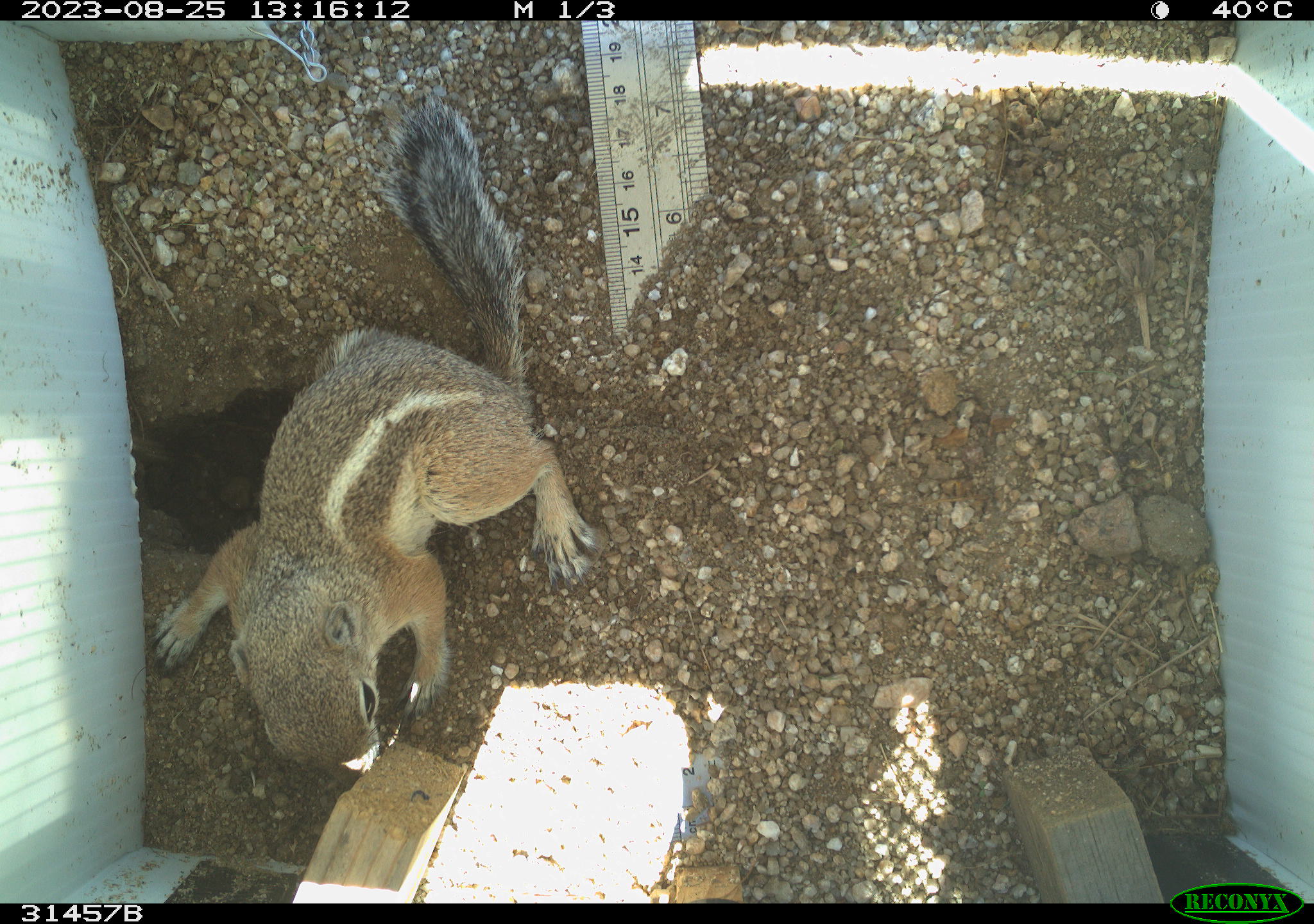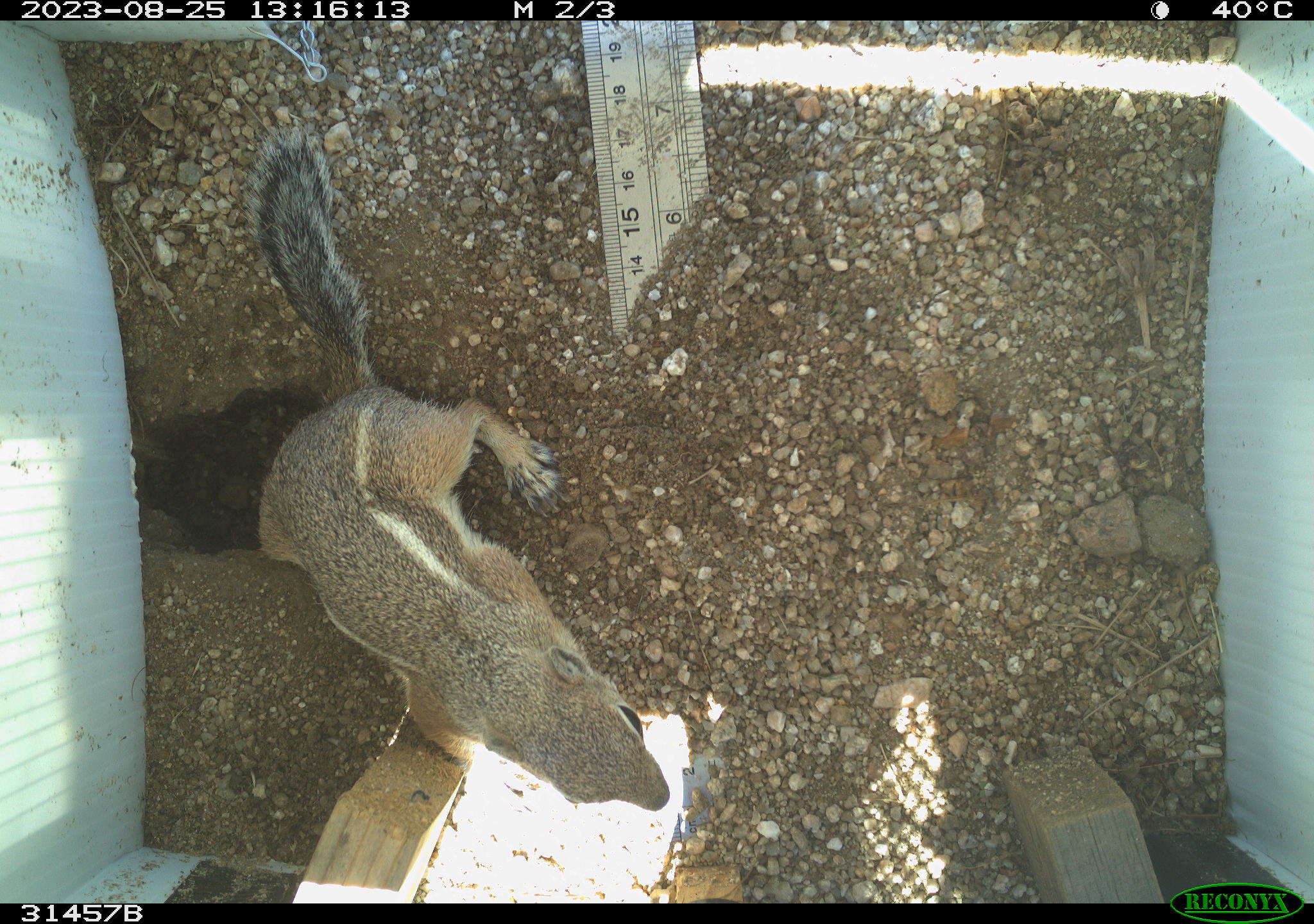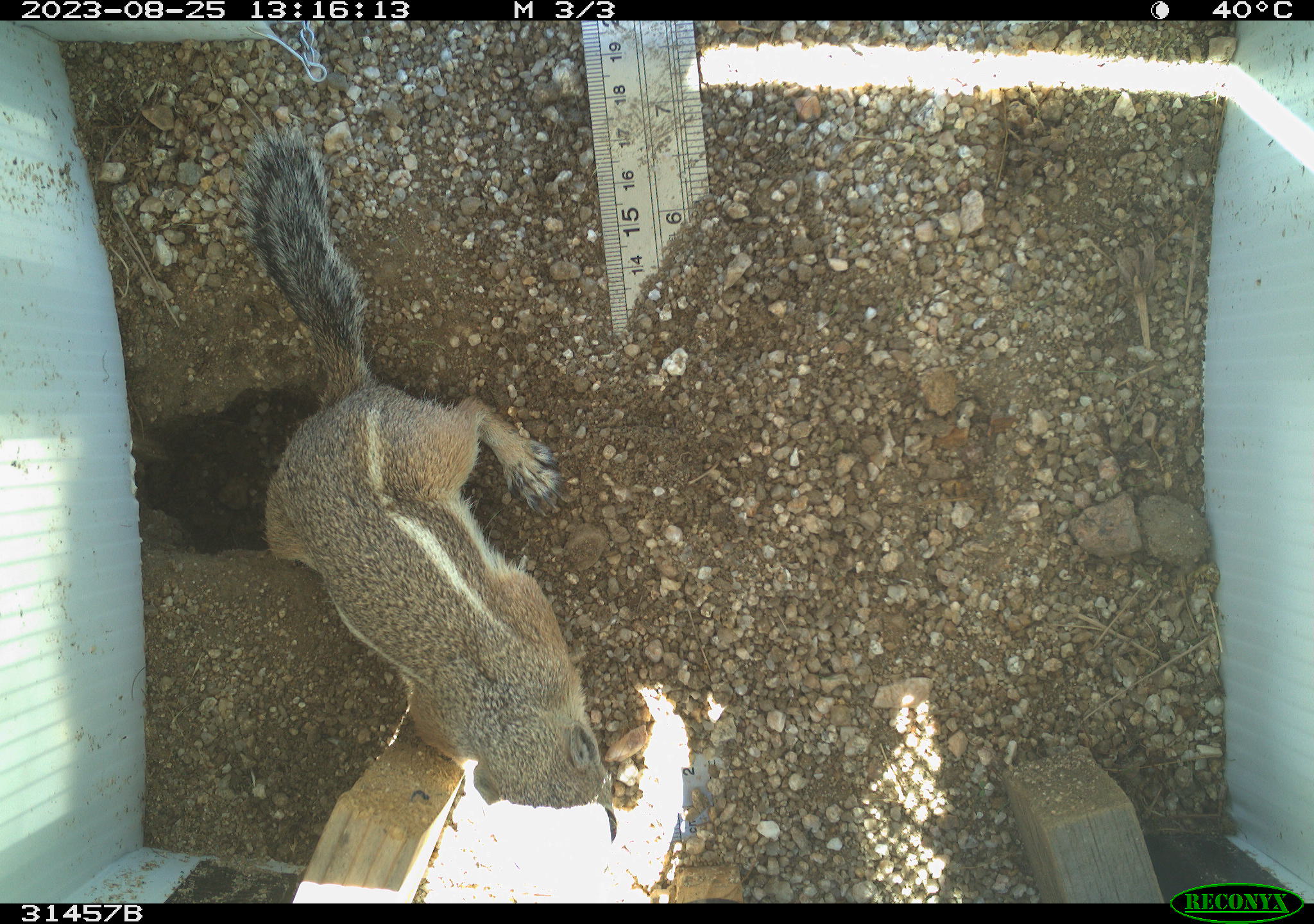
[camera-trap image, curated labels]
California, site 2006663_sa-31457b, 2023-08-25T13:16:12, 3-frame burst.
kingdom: Animalia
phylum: Chordata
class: Mammalia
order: Rodentia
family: Sciuridae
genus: Ammospermophilus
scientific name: Ammospermophilus leucurus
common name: white-tailed antelope squirrel